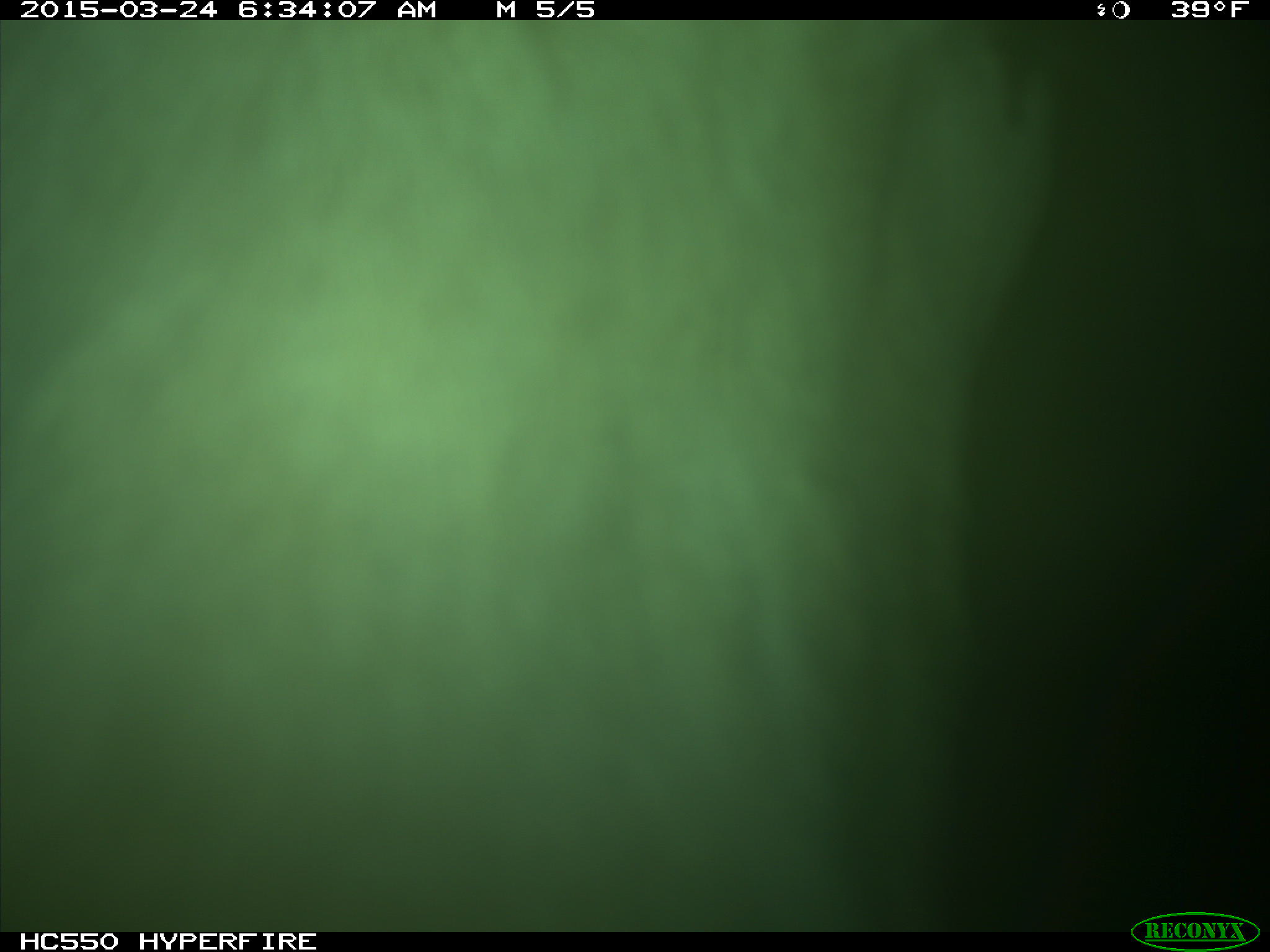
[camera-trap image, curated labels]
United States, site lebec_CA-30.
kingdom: Animalia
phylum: Chordata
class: Mammalia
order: Artiodactyla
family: Bovidae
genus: Bos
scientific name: Bos taurus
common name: domestic cow